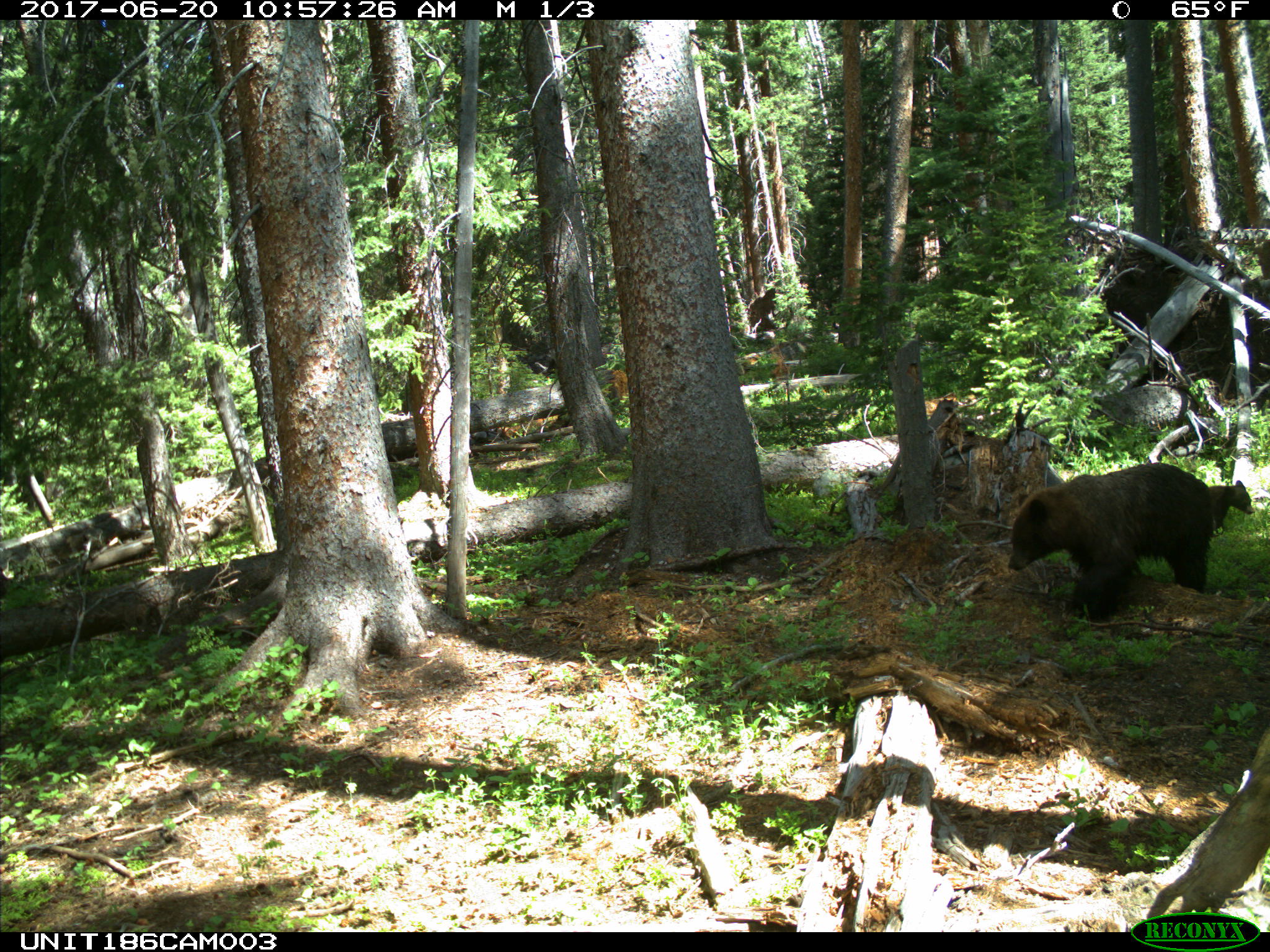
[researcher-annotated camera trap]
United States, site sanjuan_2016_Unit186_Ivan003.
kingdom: Animalia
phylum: Chordata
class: Mammalia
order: Carnivora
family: Ursidae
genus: Ursus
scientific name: Ursus americanus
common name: american black bear